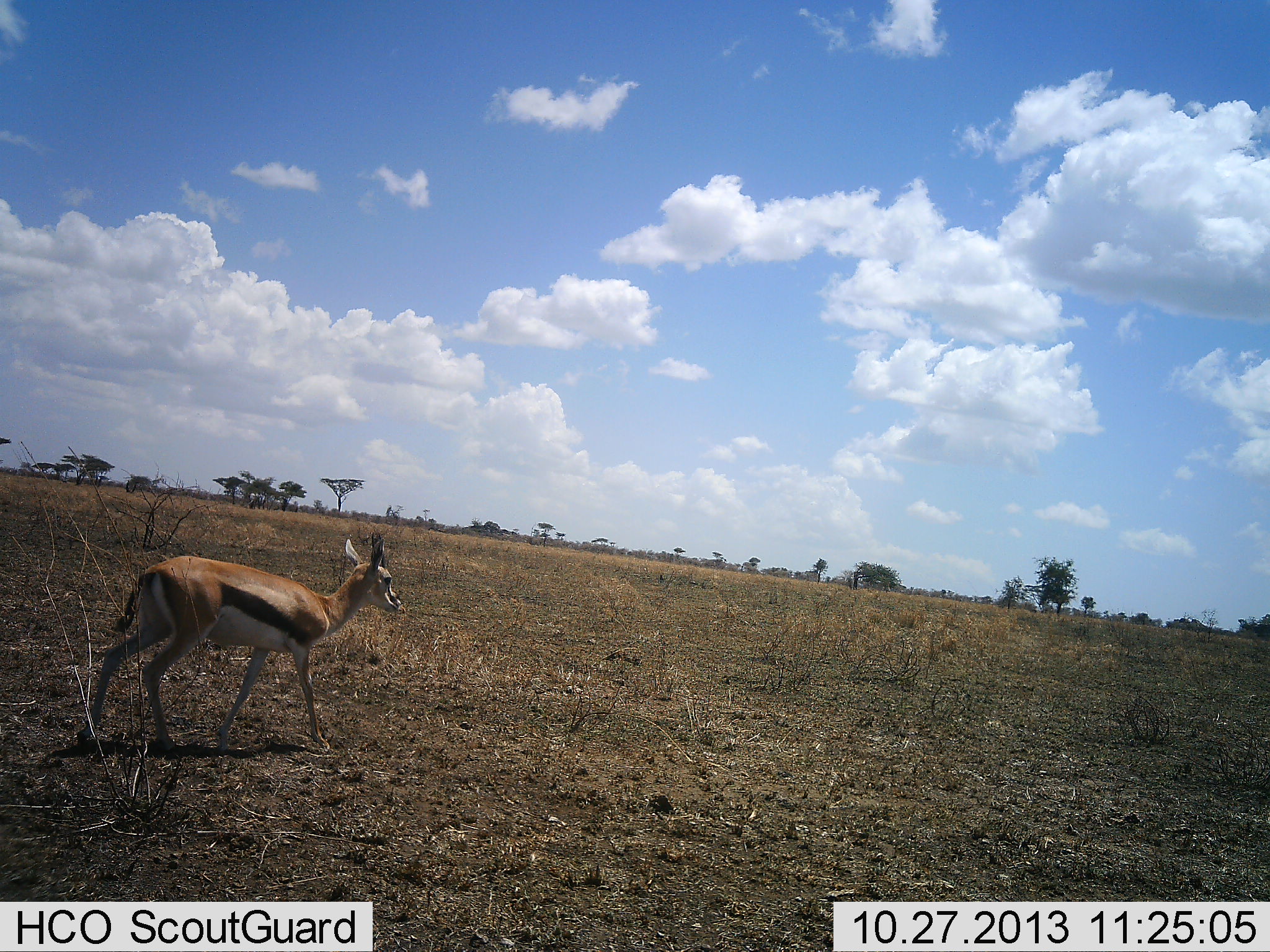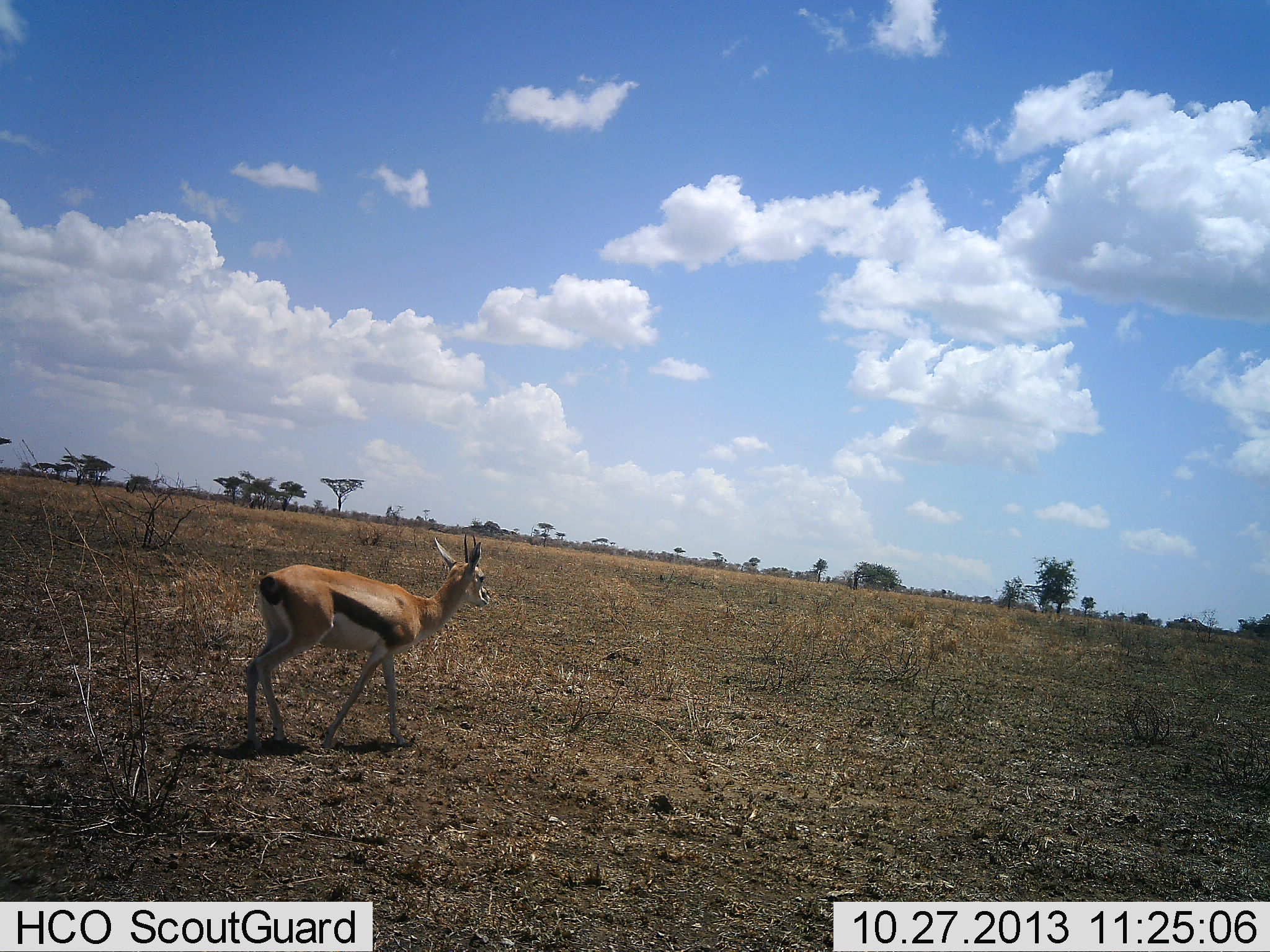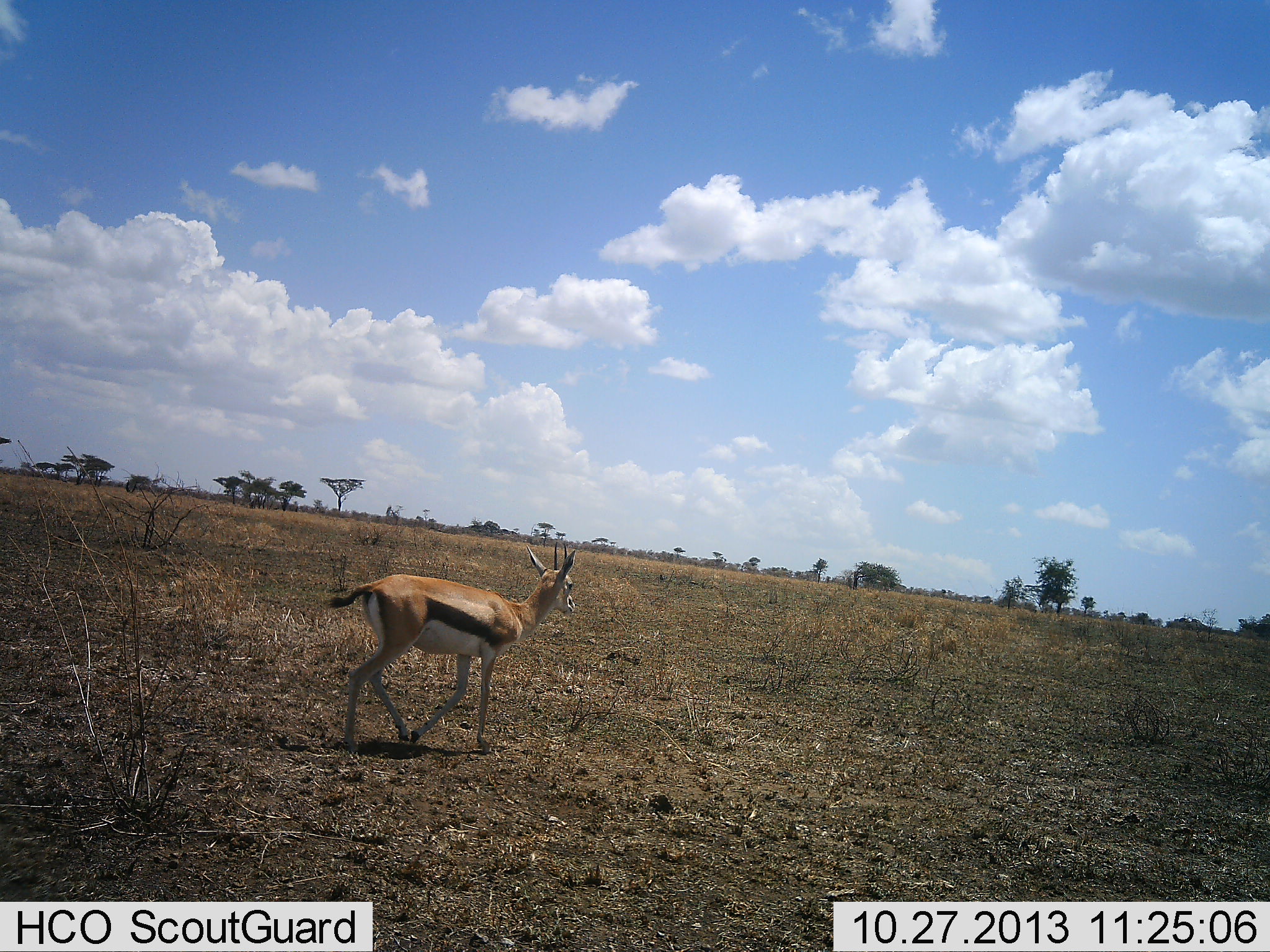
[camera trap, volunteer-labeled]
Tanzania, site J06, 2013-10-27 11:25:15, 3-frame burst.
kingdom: Animalia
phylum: Chordata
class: Mammalia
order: Artiodactyla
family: Bovidae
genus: Eudorcas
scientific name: Eudorcas thomsonii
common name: thomson's gazelle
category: gazellethomsons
Gazellethomsons (thomson's gazelle) (Eudorcas thomsonii), count 1. Behavior (volunteer vote fractions): standing 8%, resting 0%, moving 92%, interacting 0%. Young present (vote fraction): 0%. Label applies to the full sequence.